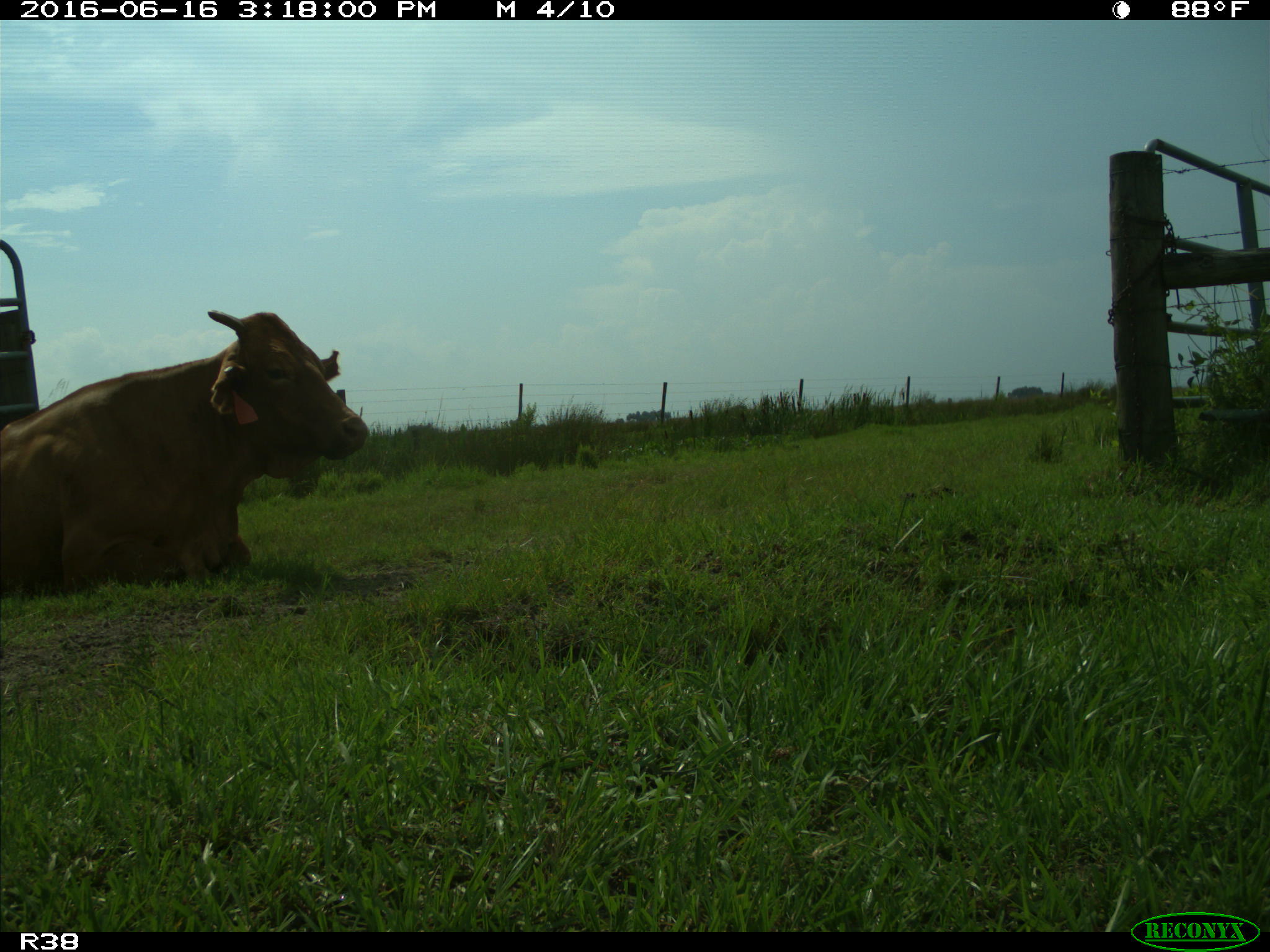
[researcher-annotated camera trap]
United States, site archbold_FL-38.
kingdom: Animalia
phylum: Chordata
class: Mammalia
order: Artiodactyla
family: Bovidae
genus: Bos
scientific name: Bos taurus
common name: domestic cow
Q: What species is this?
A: Bos taurus (domestic cow).